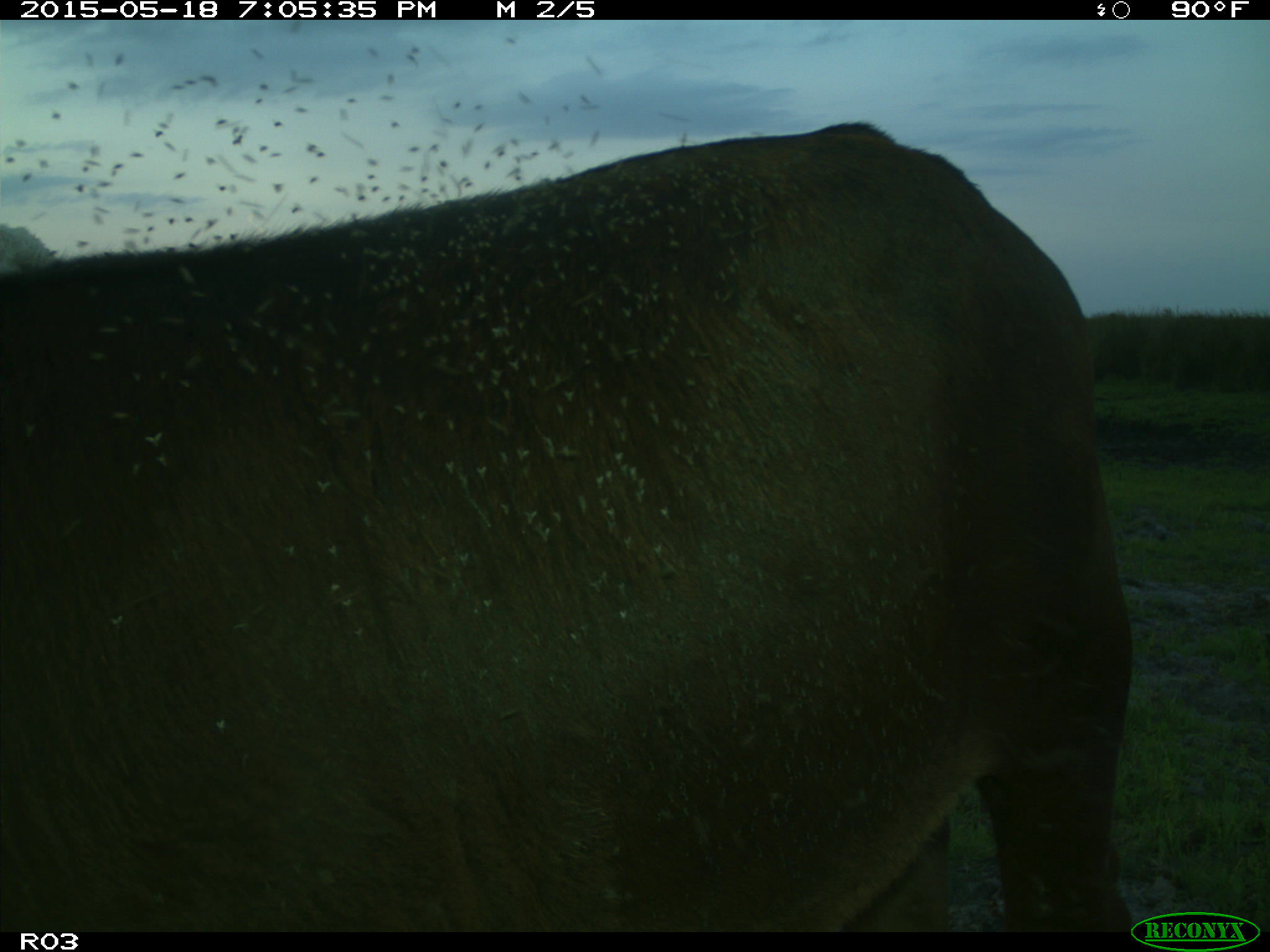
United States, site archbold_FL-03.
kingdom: Animalia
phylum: Chordata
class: Mammalia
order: Artiodactyla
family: Bovidae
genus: Bos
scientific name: Bos taurus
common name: domestic cow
Bos taurus (domestic cow).